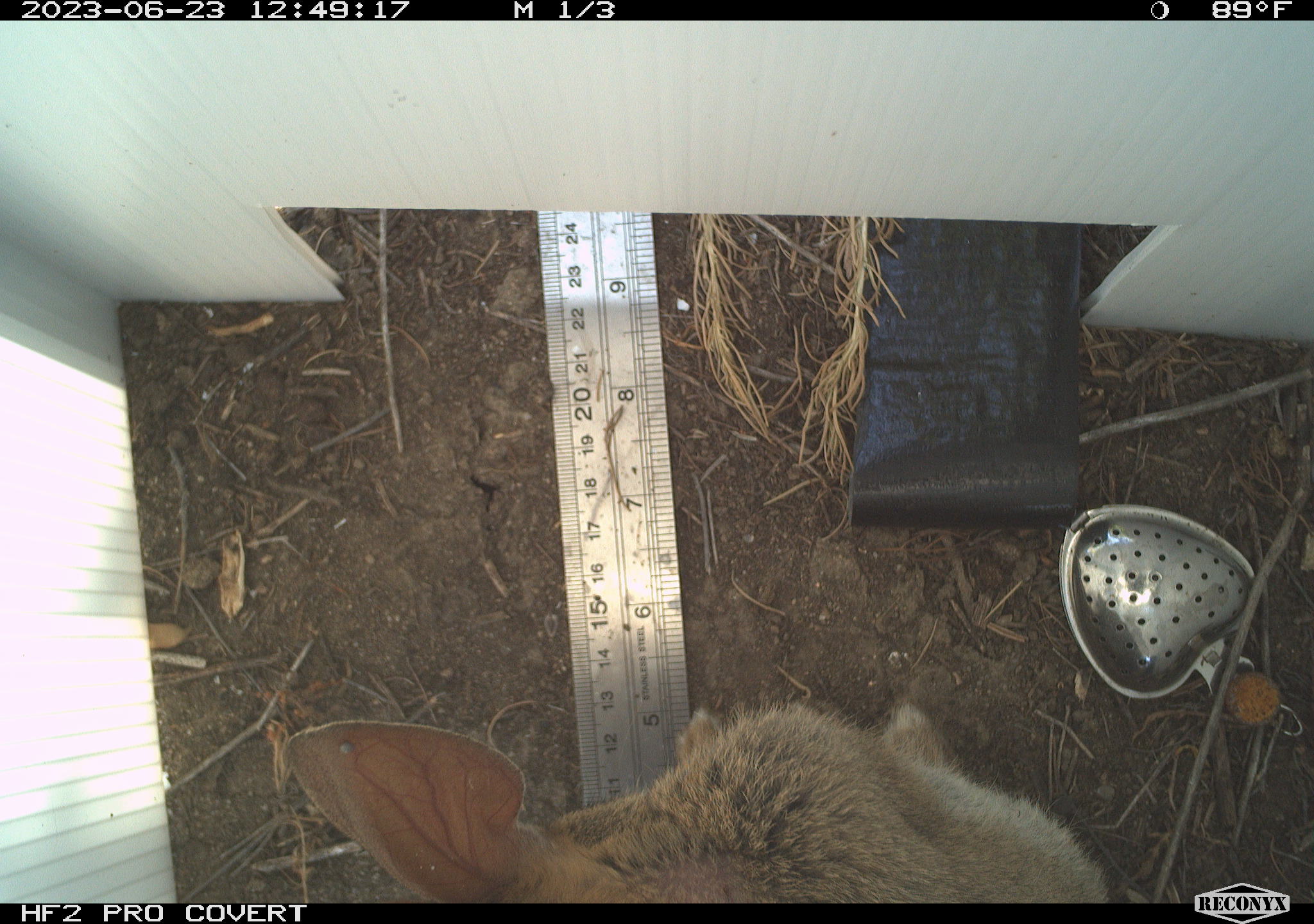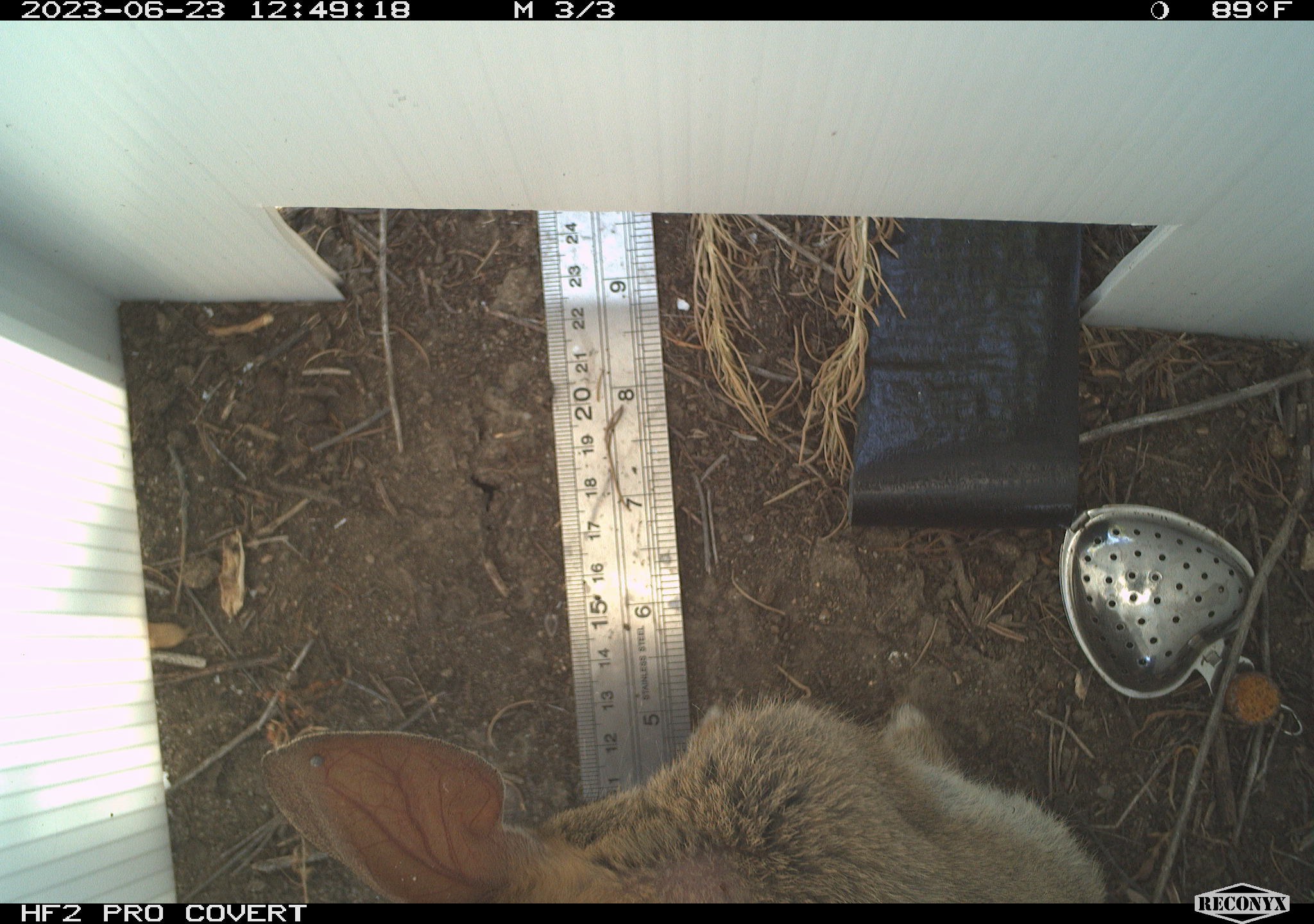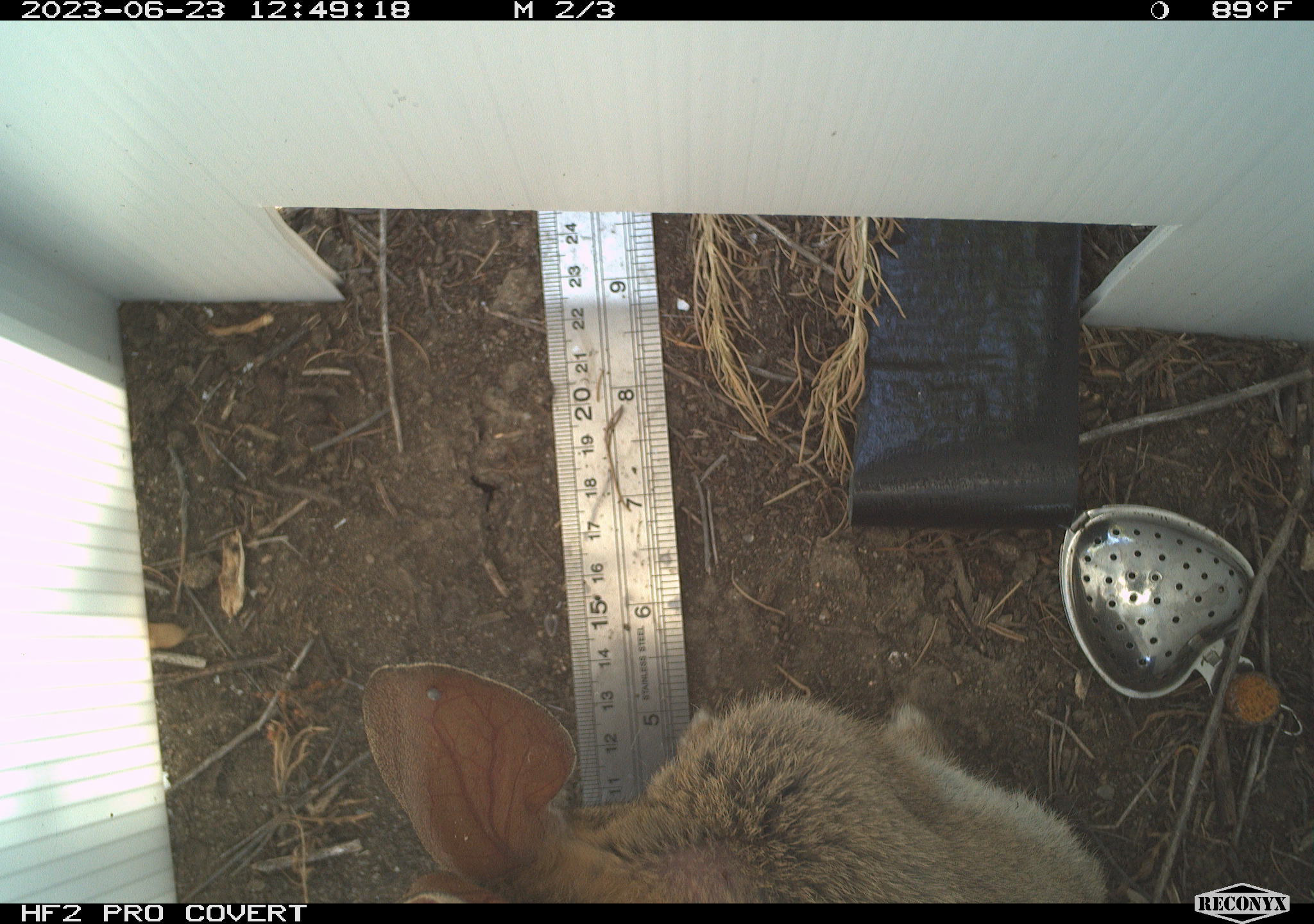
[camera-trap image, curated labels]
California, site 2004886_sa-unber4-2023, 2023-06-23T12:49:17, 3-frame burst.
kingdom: Animalia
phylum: Chordata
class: Mammalia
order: Lagomorpha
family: Leporidae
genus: Sylvilagus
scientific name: Sylvilagus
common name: cottontail rabbits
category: sylvilagus species